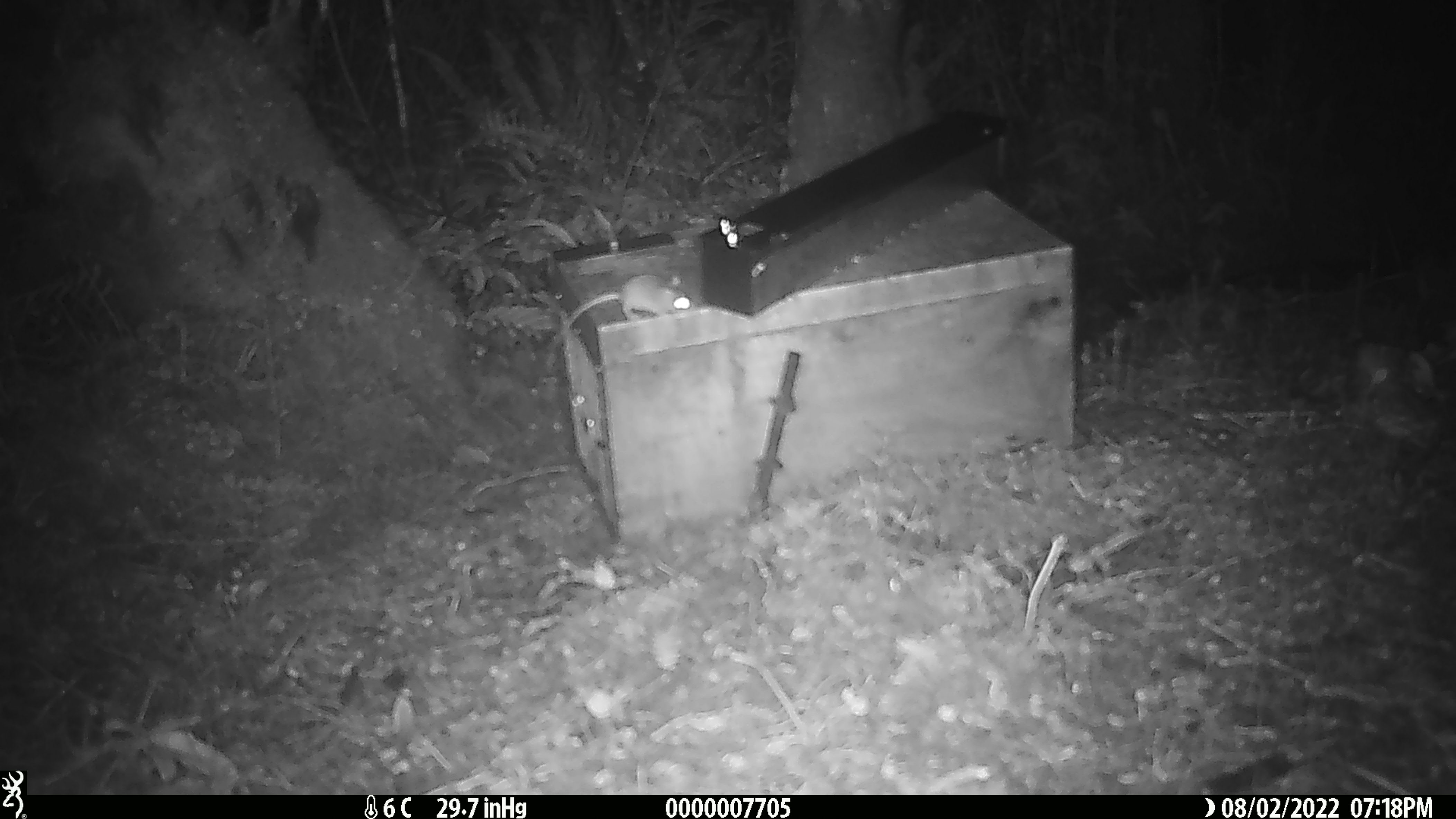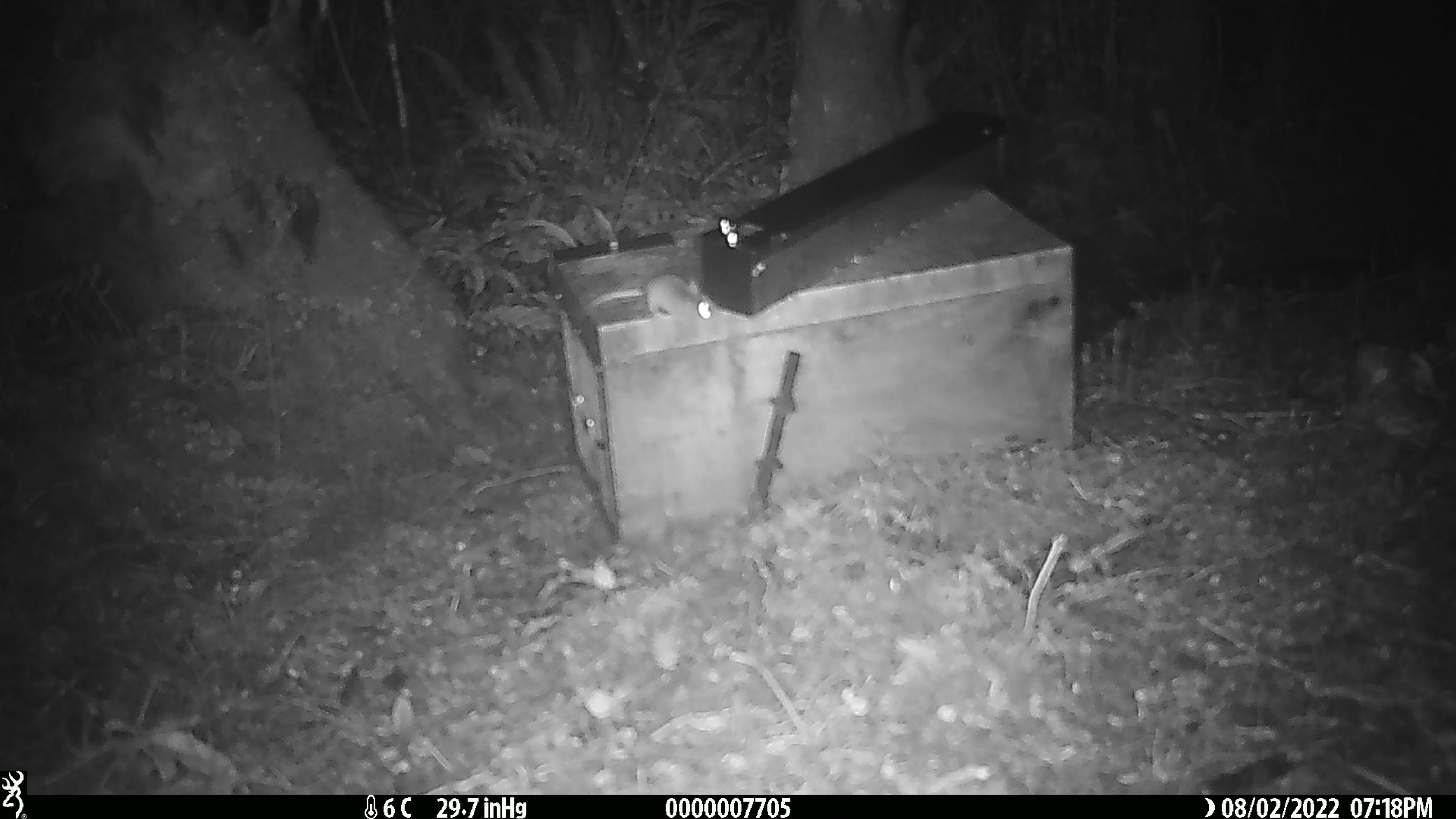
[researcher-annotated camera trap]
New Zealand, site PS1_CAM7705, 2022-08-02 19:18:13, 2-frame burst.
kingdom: Animalia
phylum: Chordata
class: Mammalia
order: Rodentia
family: Muridae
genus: Mus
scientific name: Mus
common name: mouse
Mouse (Mus).